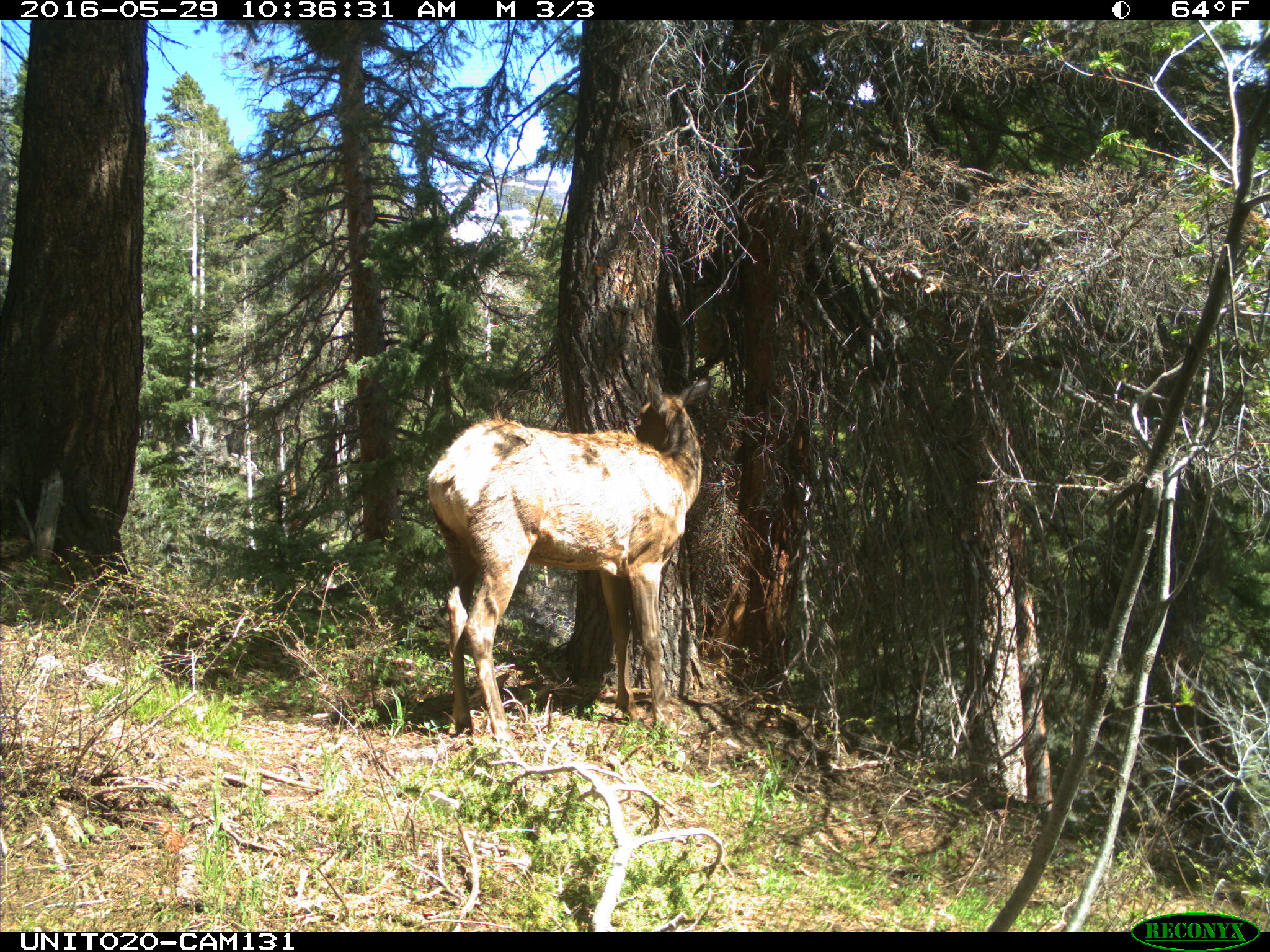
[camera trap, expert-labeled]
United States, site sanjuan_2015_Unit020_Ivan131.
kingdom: Animalia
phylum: Chordata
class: Mammalia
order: Artiodactyla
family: Cervidae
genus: Cervus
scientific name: Cervus elaphus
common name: red deer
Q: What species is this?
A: Cervus elaphus (red deer).